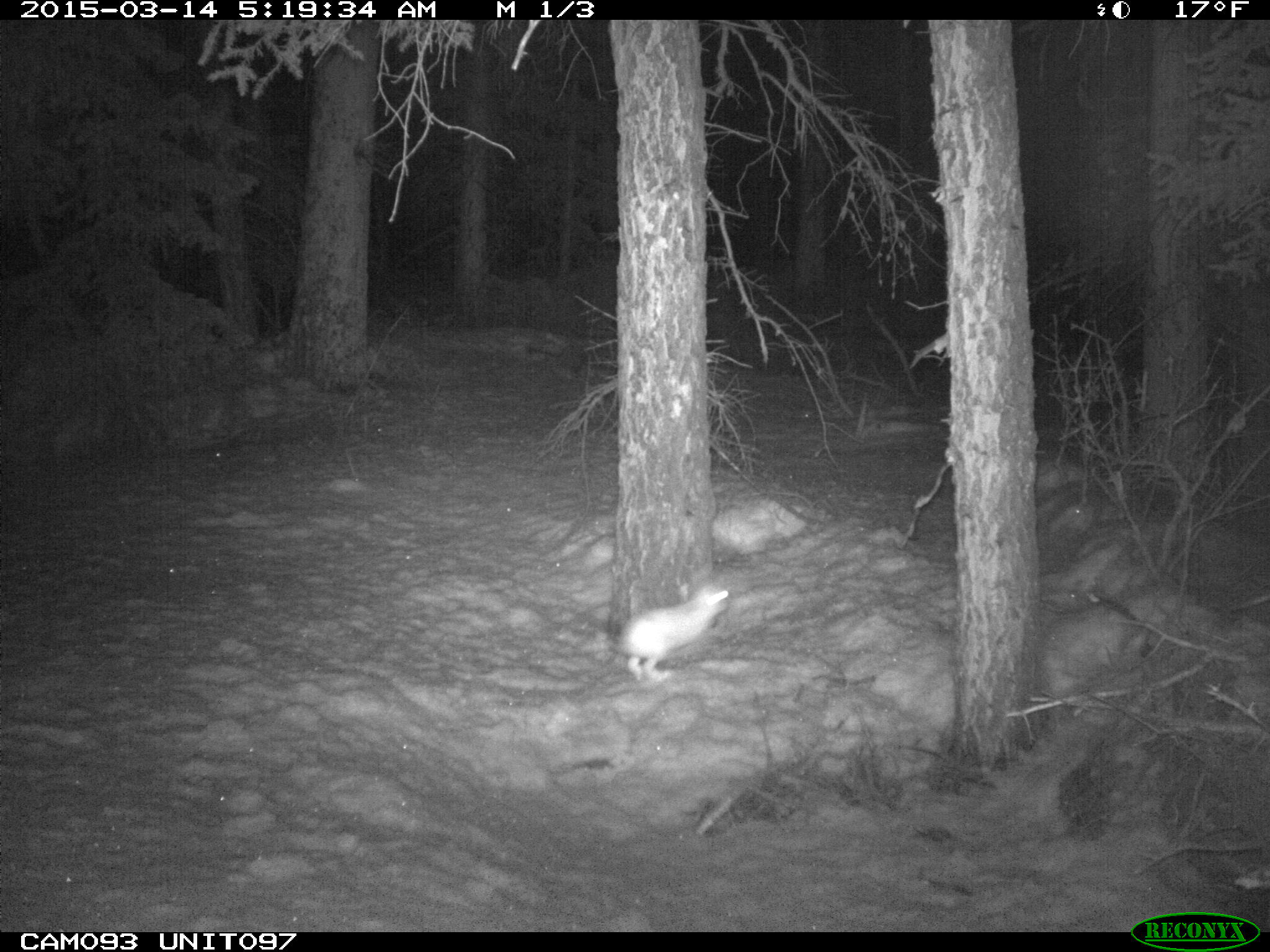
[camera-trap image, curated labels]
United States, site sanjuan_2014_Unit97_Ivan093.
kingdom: Animalia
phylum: Chordata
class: Mammalia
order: Lagomorpha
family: Leporidae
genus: Lepus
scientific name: Lepus americanus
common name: snowshoe hare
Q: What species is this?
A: Lepus americanus (snowshoe hare).